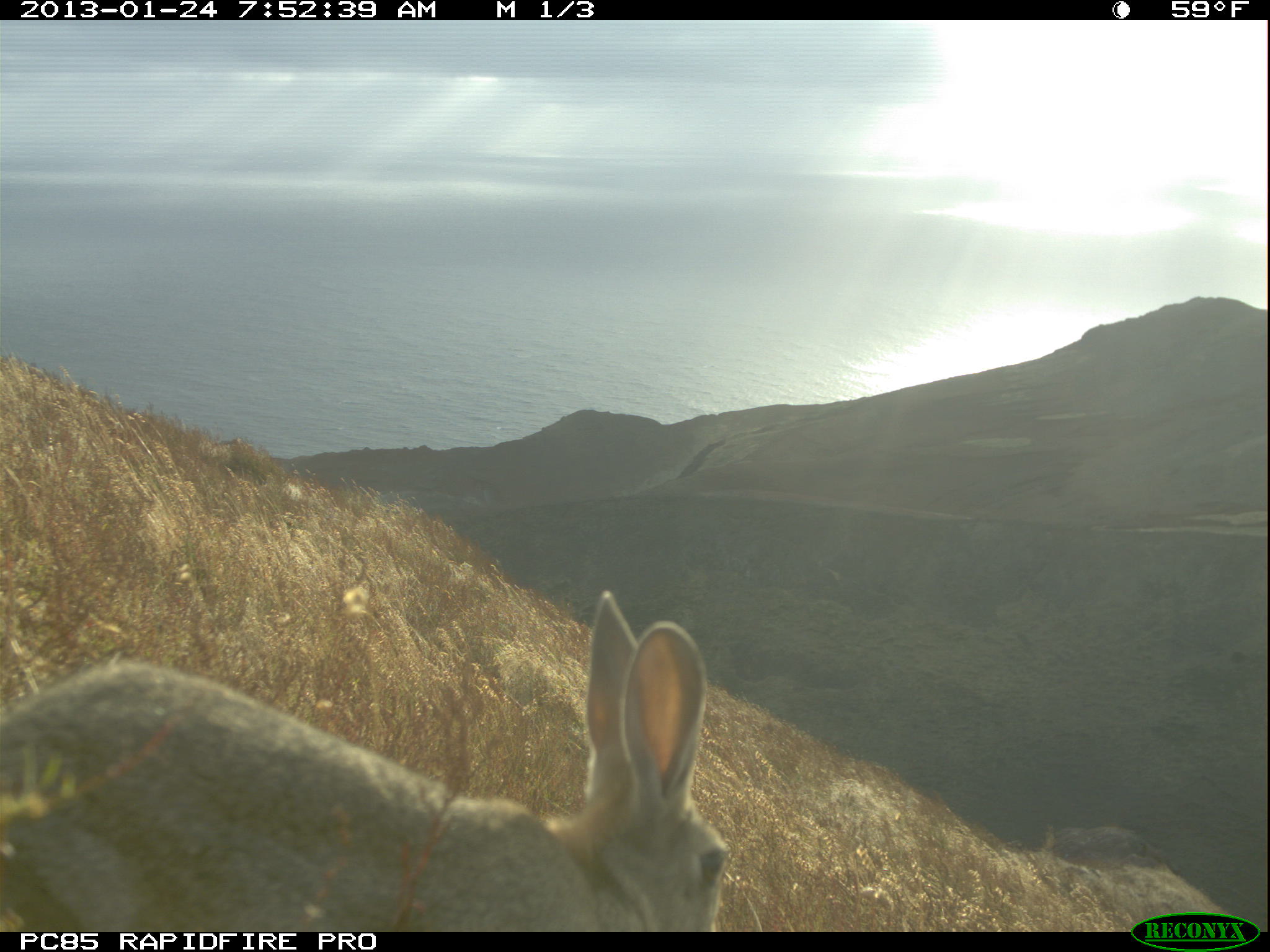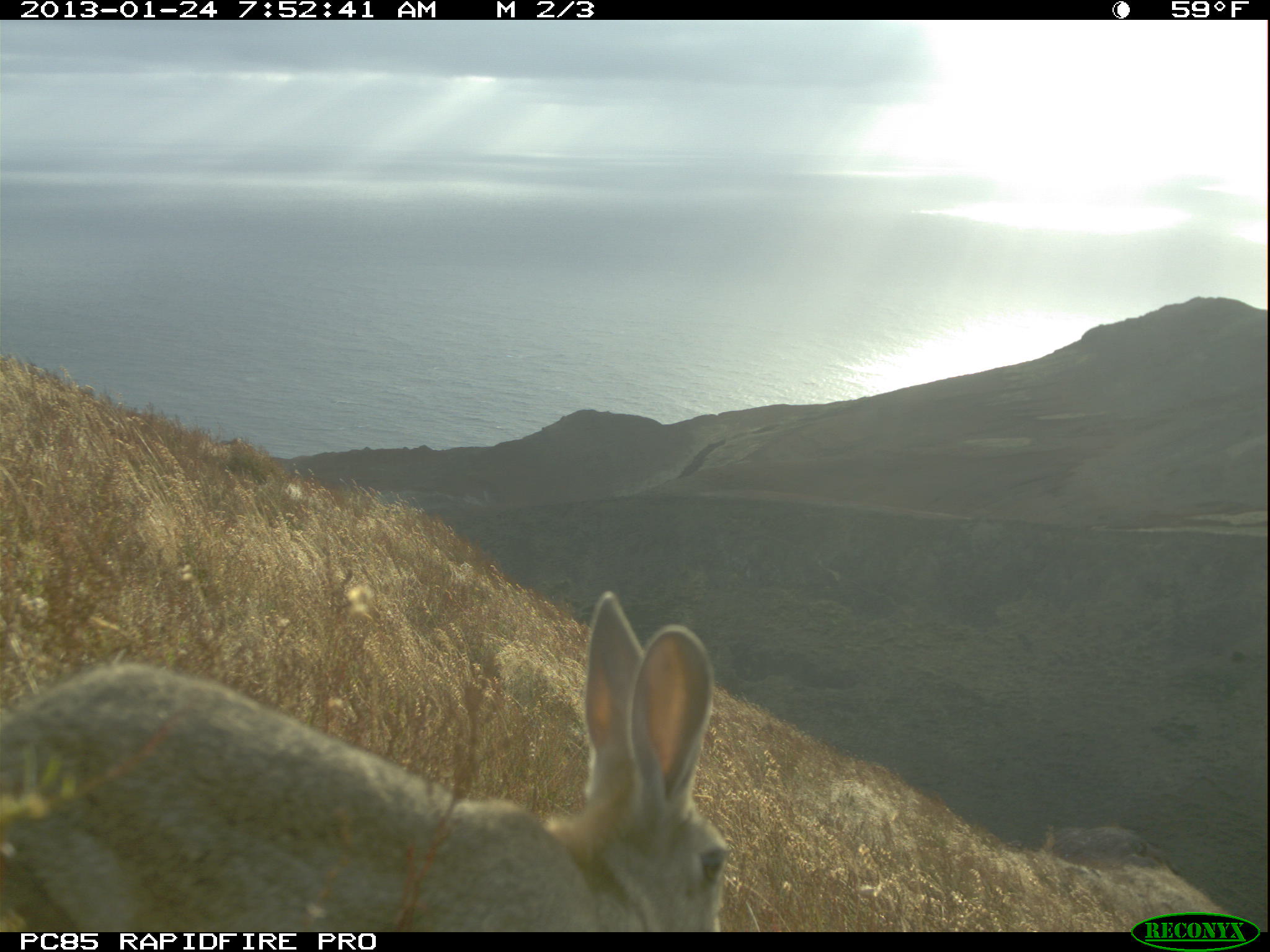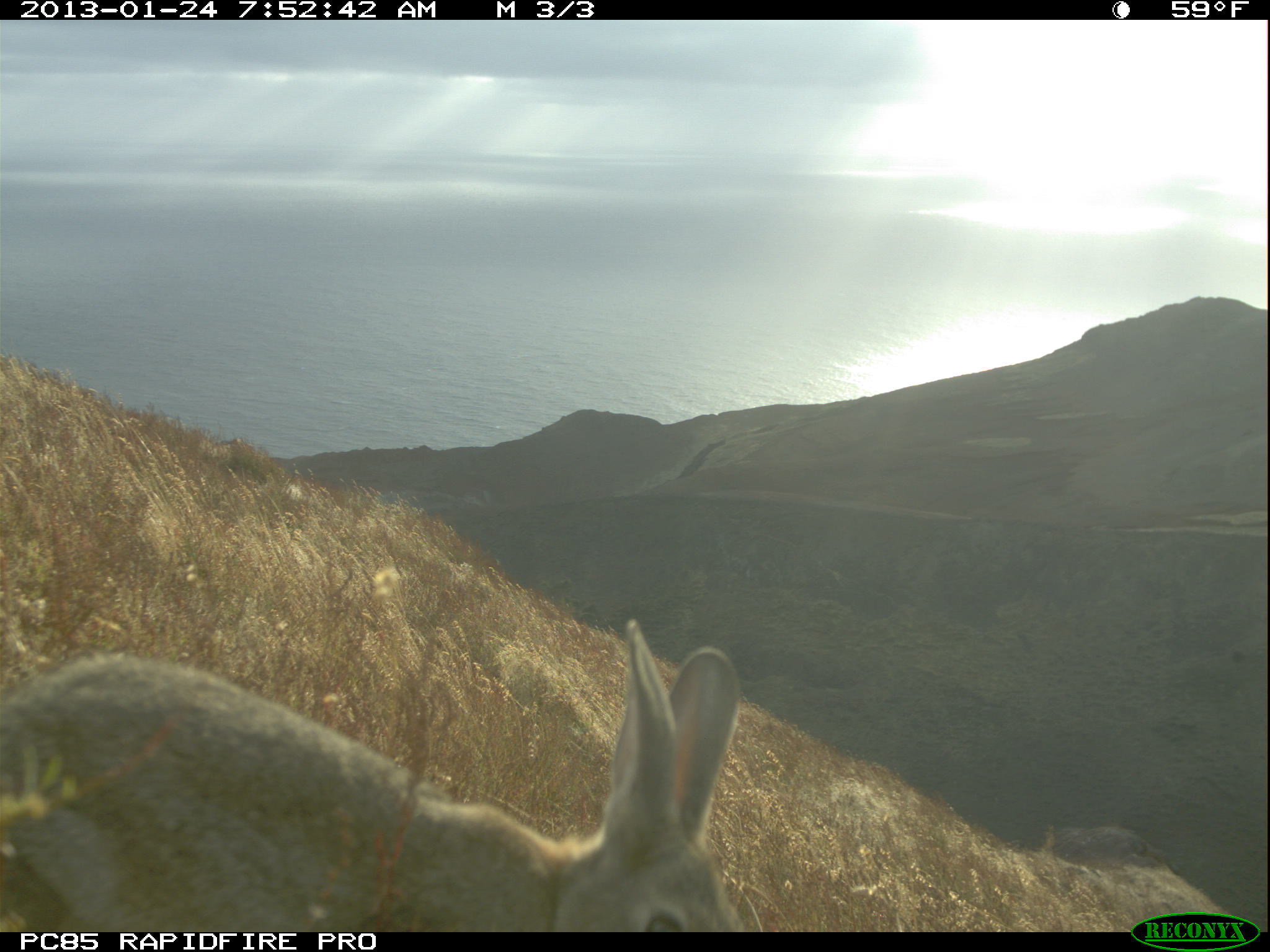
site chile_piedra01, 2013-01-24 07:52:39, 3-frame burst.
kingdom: Animalia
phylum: Chordata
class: Mammalia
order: Lagomorpha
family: Leporidae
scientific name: Leporidae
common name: rabbits and hares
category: rabbit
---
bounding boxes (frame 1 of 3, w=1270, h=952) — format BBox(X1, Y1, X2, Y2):
rabbit: BBox(0, 595, 727, 933)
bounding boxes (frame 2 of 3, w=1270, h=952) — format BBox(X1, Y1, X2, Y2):
rabbit: BBox(0, 589, 727, 933)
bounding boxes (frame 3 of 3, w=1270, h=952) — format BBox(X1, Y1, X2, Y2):
rabbit: BBox(1, 612, 746, 935)